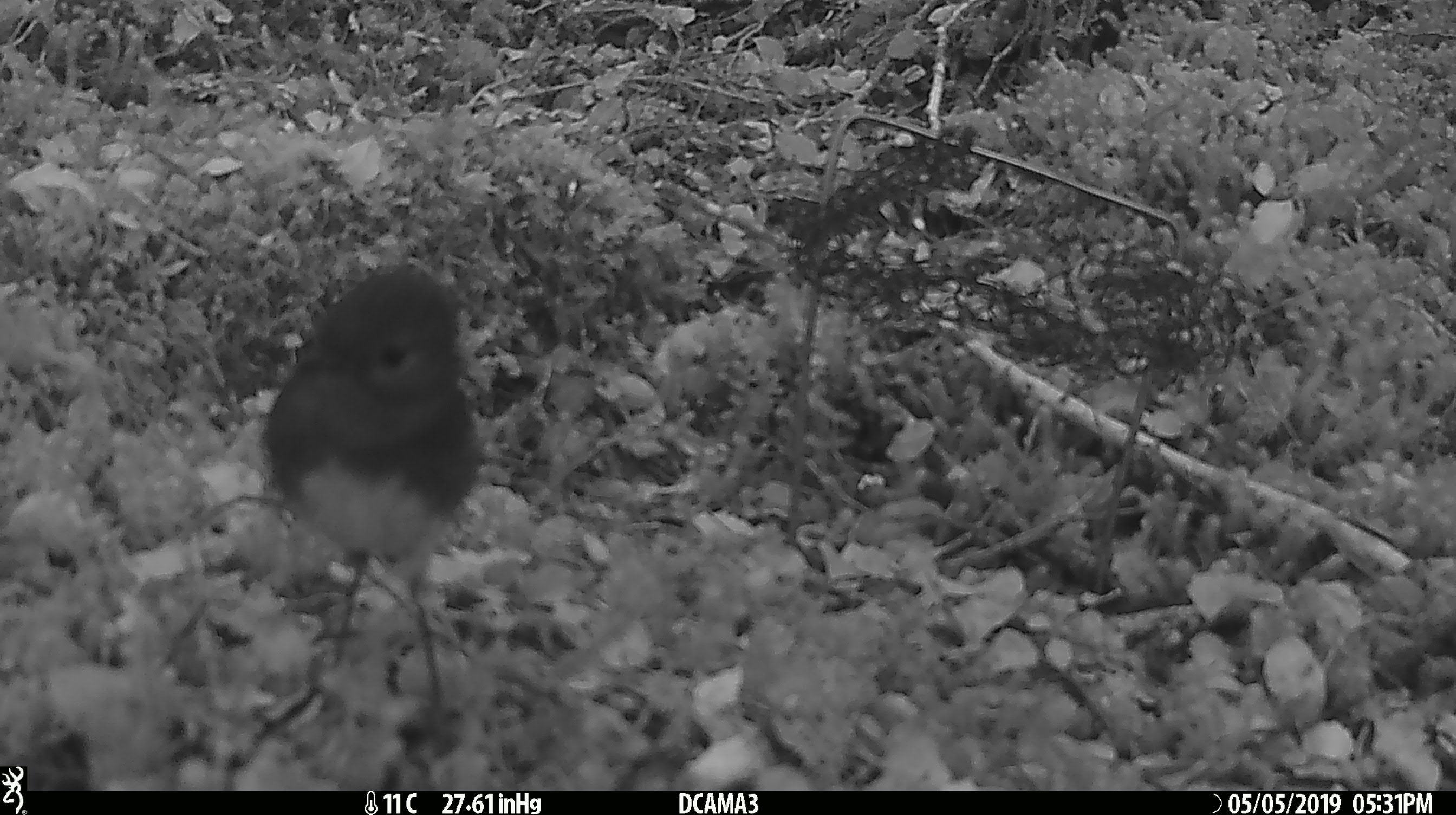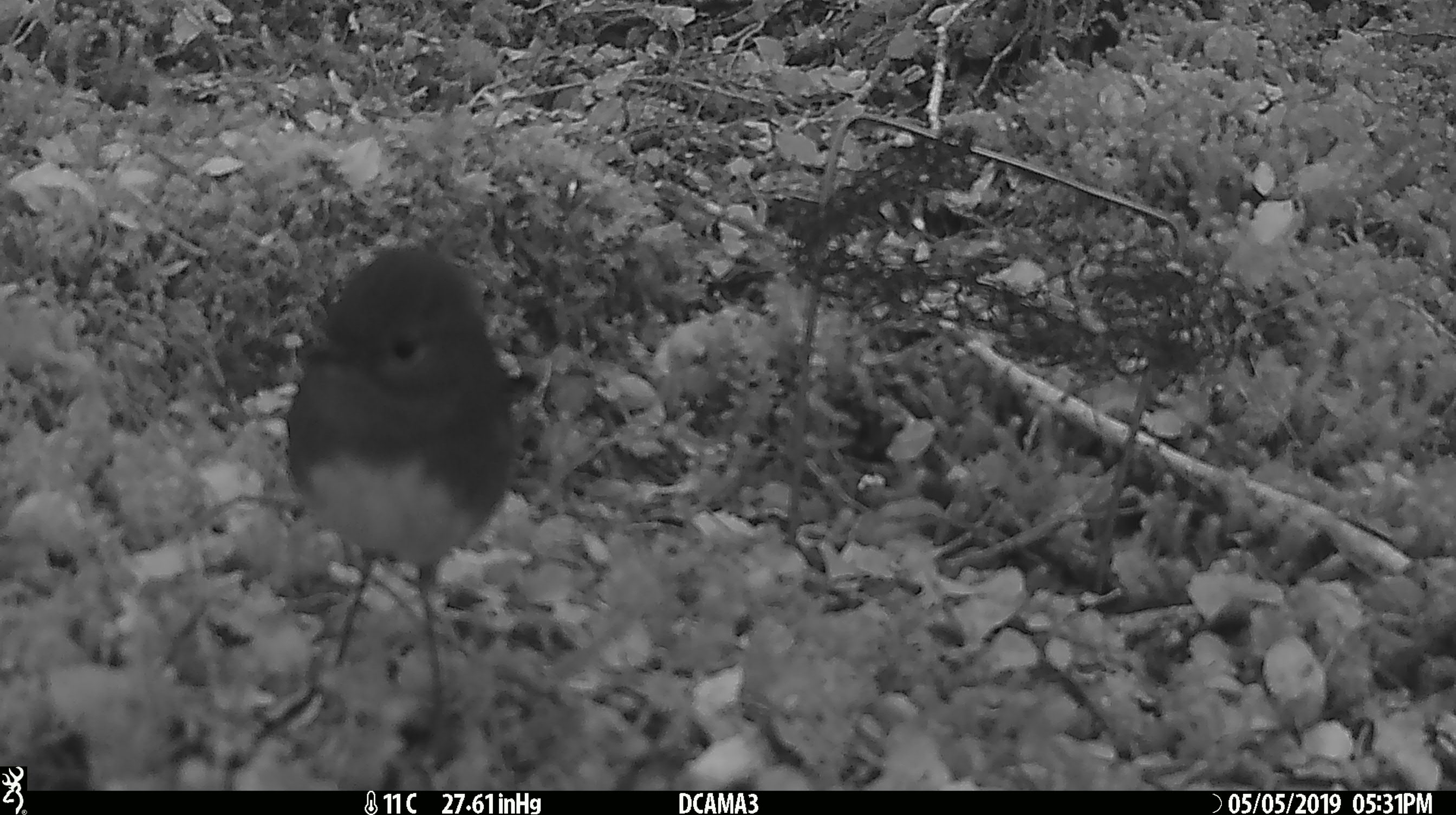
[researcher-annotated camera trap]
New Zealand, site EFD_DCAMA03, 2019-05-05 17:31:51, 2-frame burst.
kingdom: Animalia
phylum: Chordata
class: Aves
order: Passeriformes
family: Petroicidae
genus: Petroica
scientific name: Petroica australis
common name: new zealand robin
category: robin